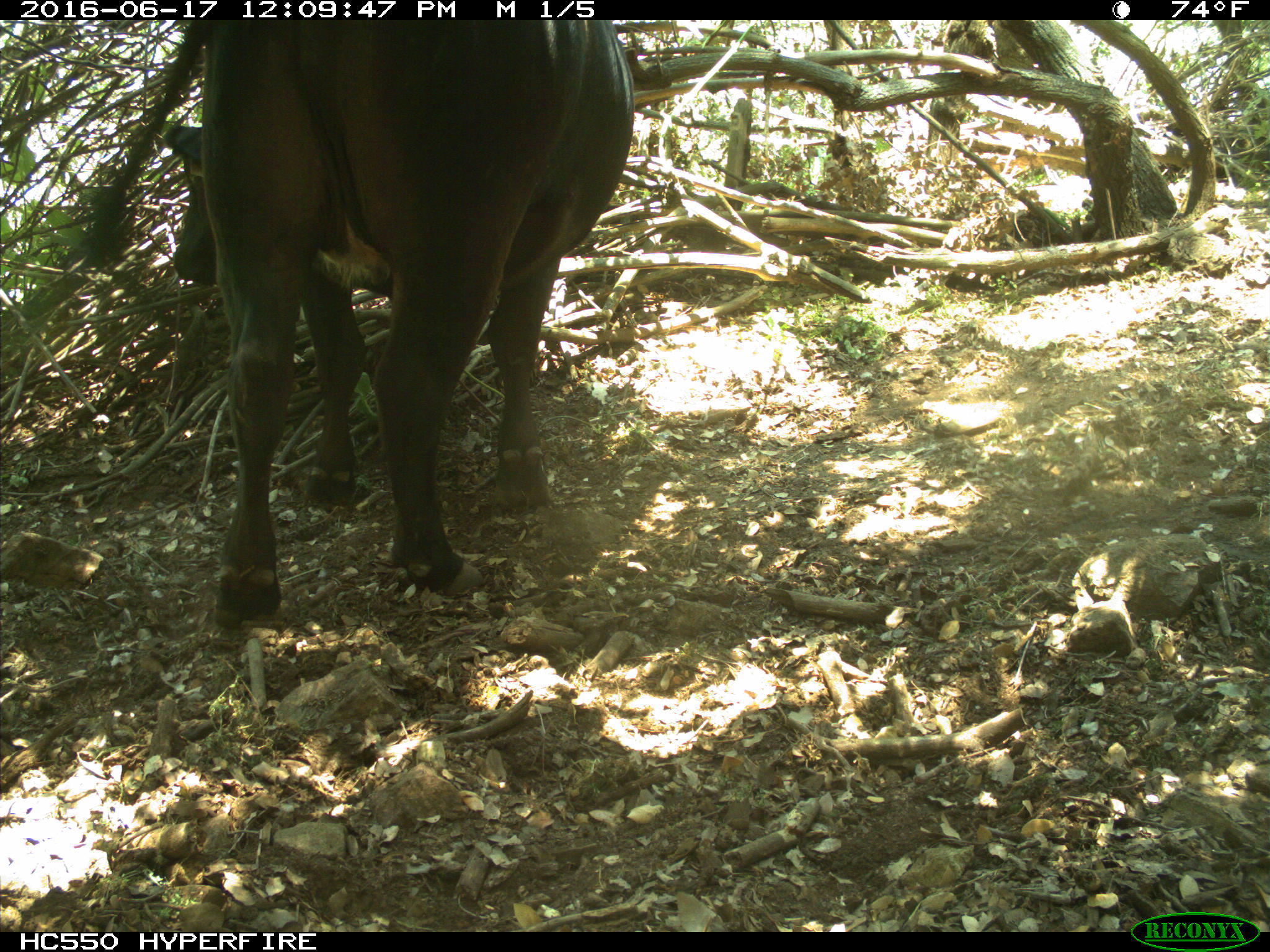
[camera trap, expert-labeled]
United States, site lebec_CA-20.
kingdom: Animalia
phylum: Chordata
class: Mammalia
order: Artiodactyla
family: Bovidae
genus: Bos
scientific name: Bos taurus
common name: domestic cow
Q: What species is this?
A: Bos taurus (domestic cow).